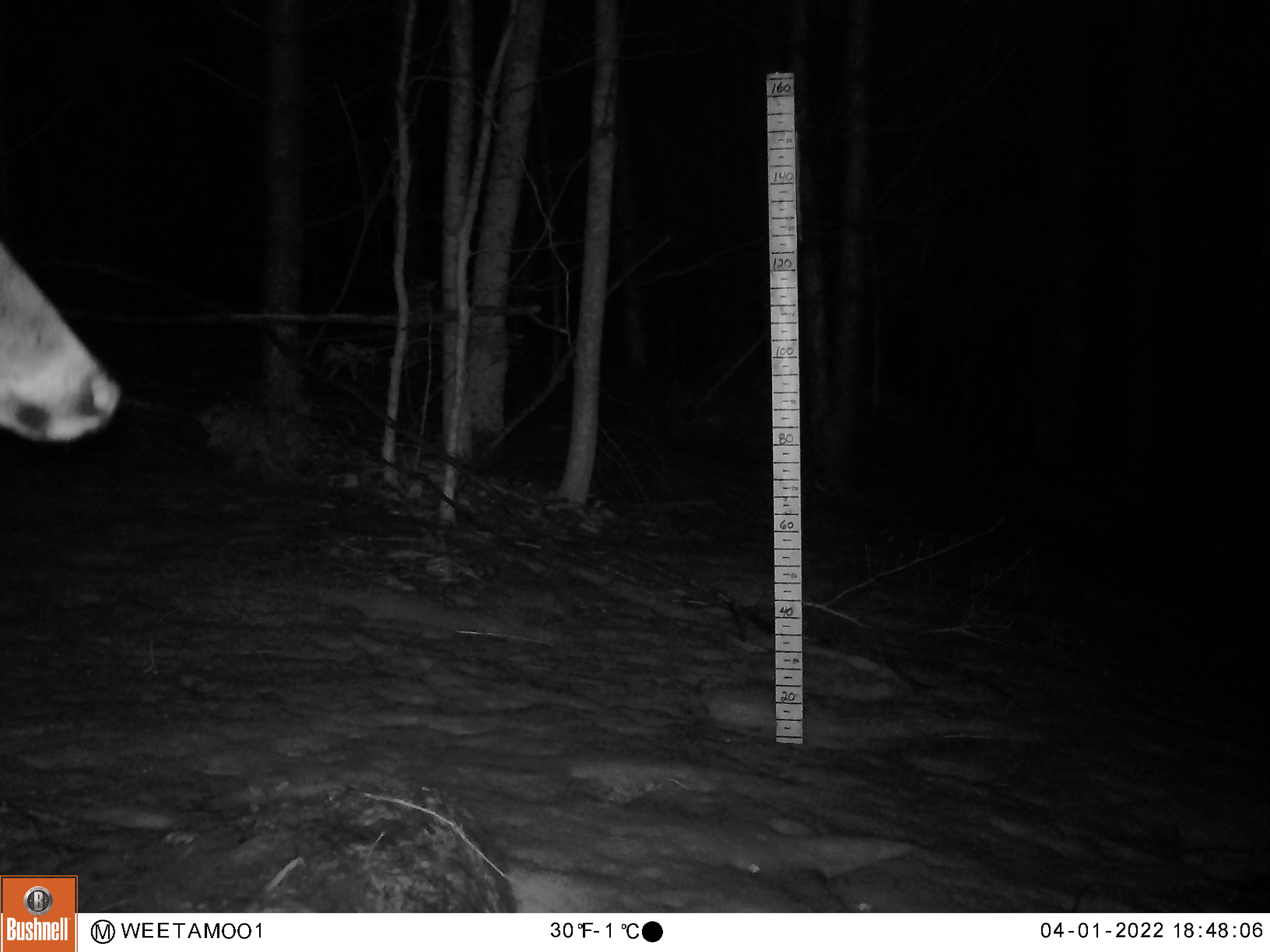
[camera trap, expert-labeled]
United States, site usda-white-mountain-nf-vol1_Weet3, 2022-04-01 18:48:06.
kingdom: Animalia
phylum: Chordata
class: Mammalia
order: Artiodactyla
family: Cervidae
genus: Odocoileus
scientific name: Odocoileus virginianus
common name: white-tailed deer